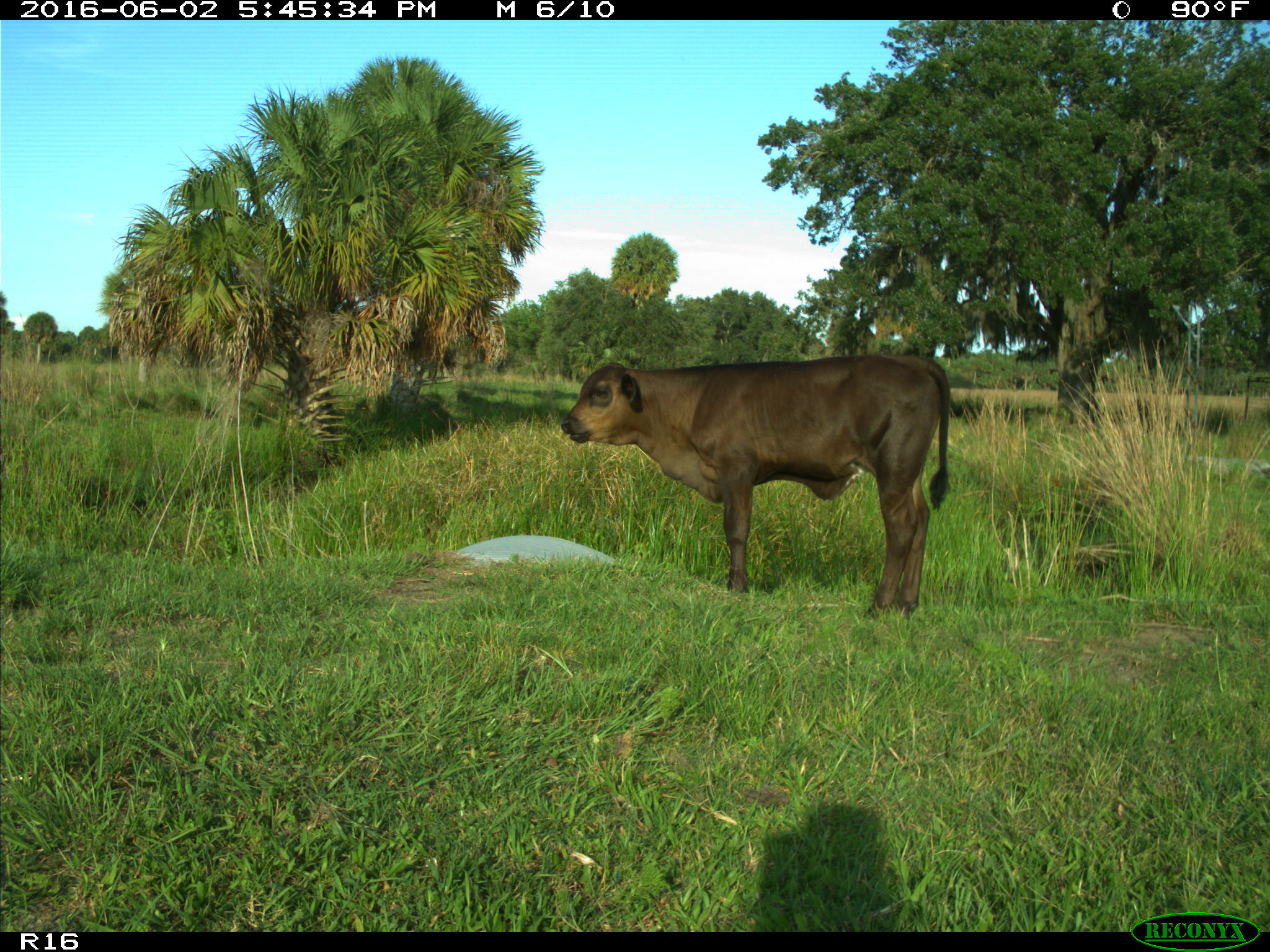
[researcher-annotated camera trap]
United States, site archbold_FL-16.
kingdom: Animalia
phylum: Chordata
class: Mammalia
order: Artiodactyla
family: Bovidae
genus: Bos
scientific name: Bos taurus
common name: domestic cow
Bos taurus (domestic cow).